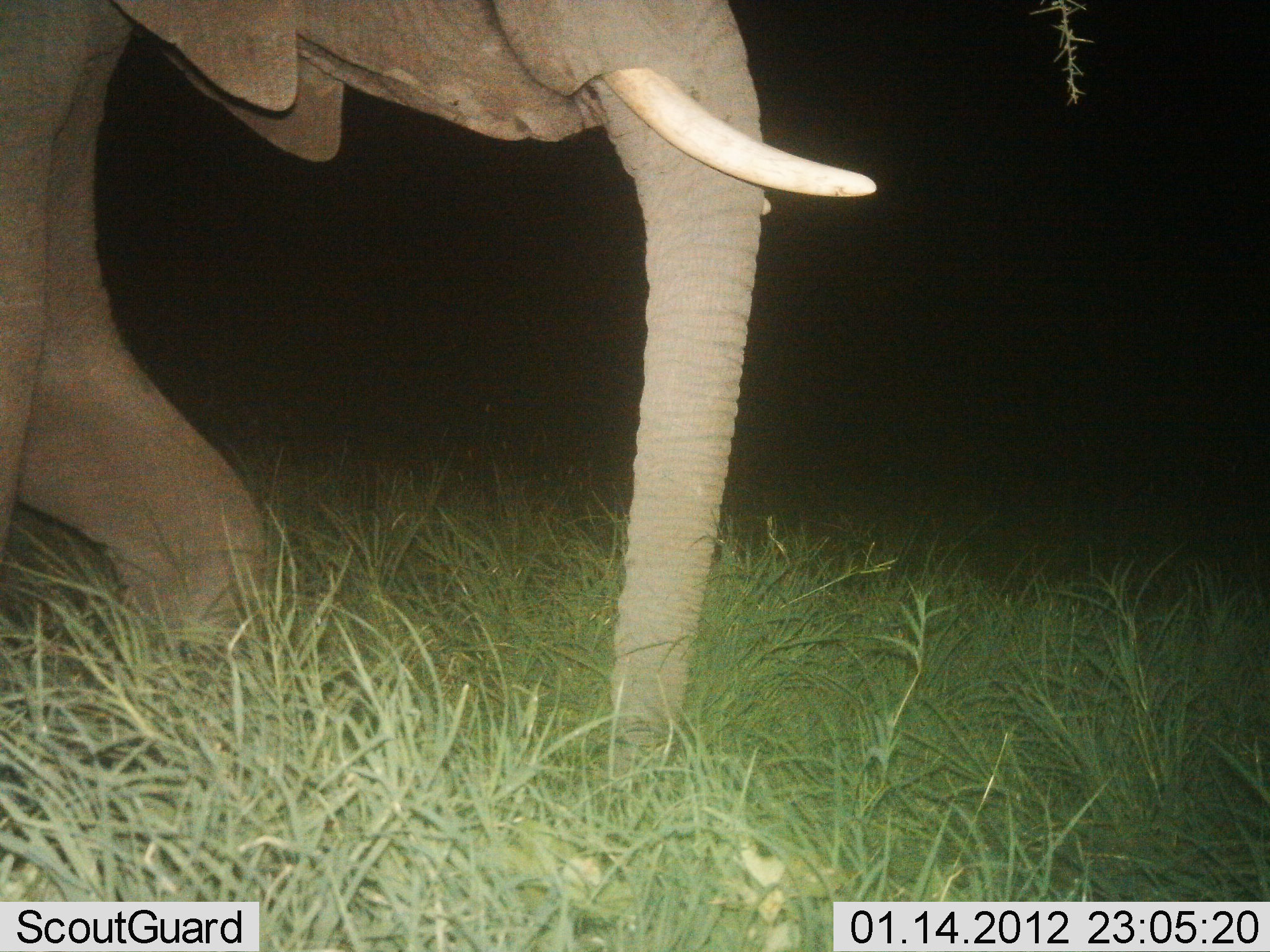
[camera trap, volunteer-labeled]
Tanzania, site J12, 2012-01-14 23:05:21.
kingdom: Animalia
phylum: Chordata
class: Mammalia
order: Proboscidea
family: Elephantidae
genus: Loxodonta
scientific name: Loxodonta africana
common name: african bush elephant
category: elephant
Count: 1.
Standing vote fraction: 8%.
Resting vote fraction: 0%.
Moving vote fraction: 92%.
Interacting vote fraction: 0%.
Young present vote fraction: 8%.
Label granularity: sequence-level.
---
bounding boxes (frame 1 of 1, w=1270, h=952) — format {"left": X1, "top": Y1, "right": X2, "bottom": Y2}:
animal: {"left": 0, "top": 0, "right": 877, "bottom": 783}